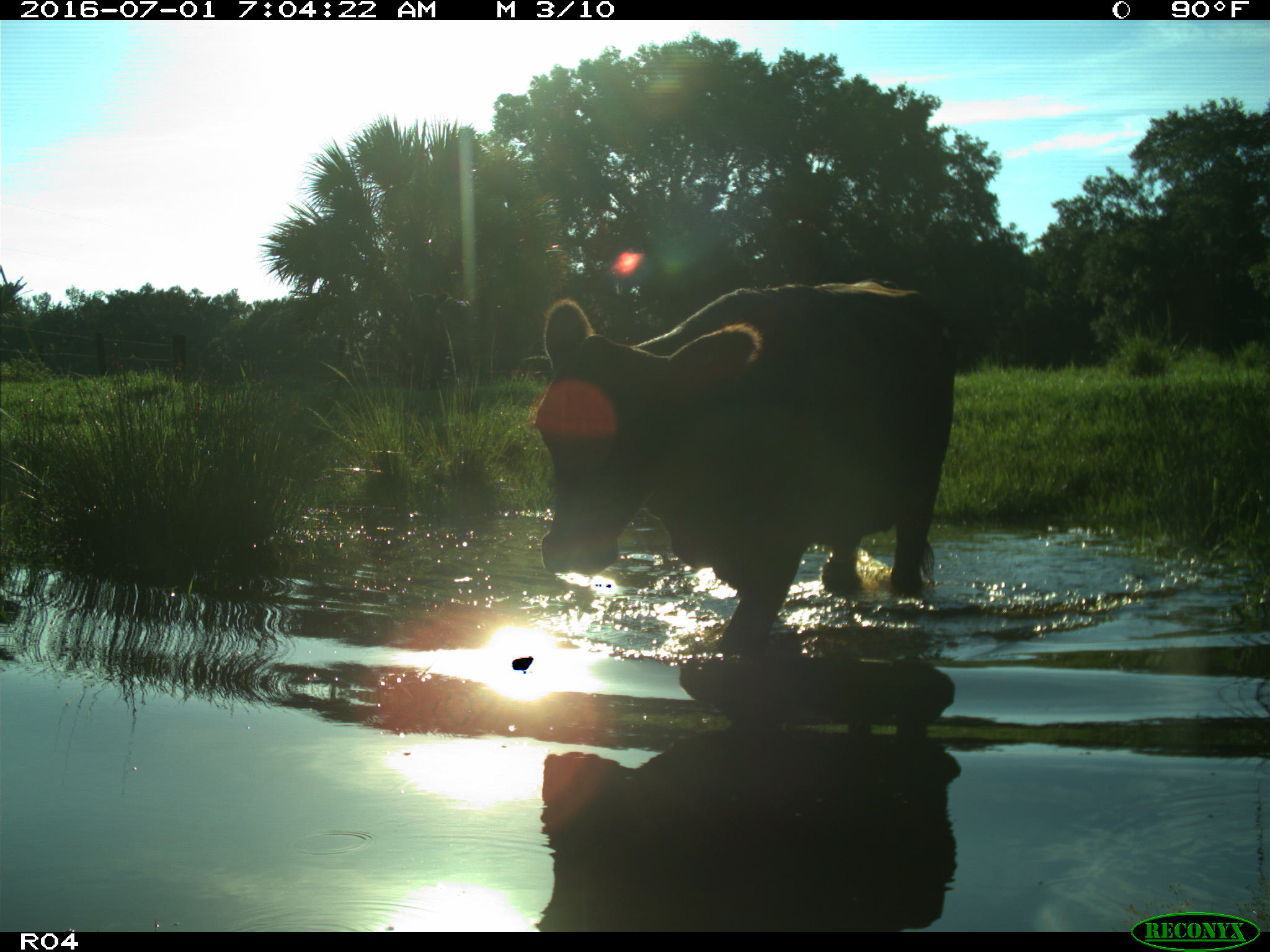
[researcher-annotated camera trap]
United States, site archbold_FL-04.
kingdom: Animalia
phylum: Chordata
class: Mammalia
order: Artiodactyla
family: Bovidae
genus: Bos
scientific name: Bos taurus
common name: domestic cow